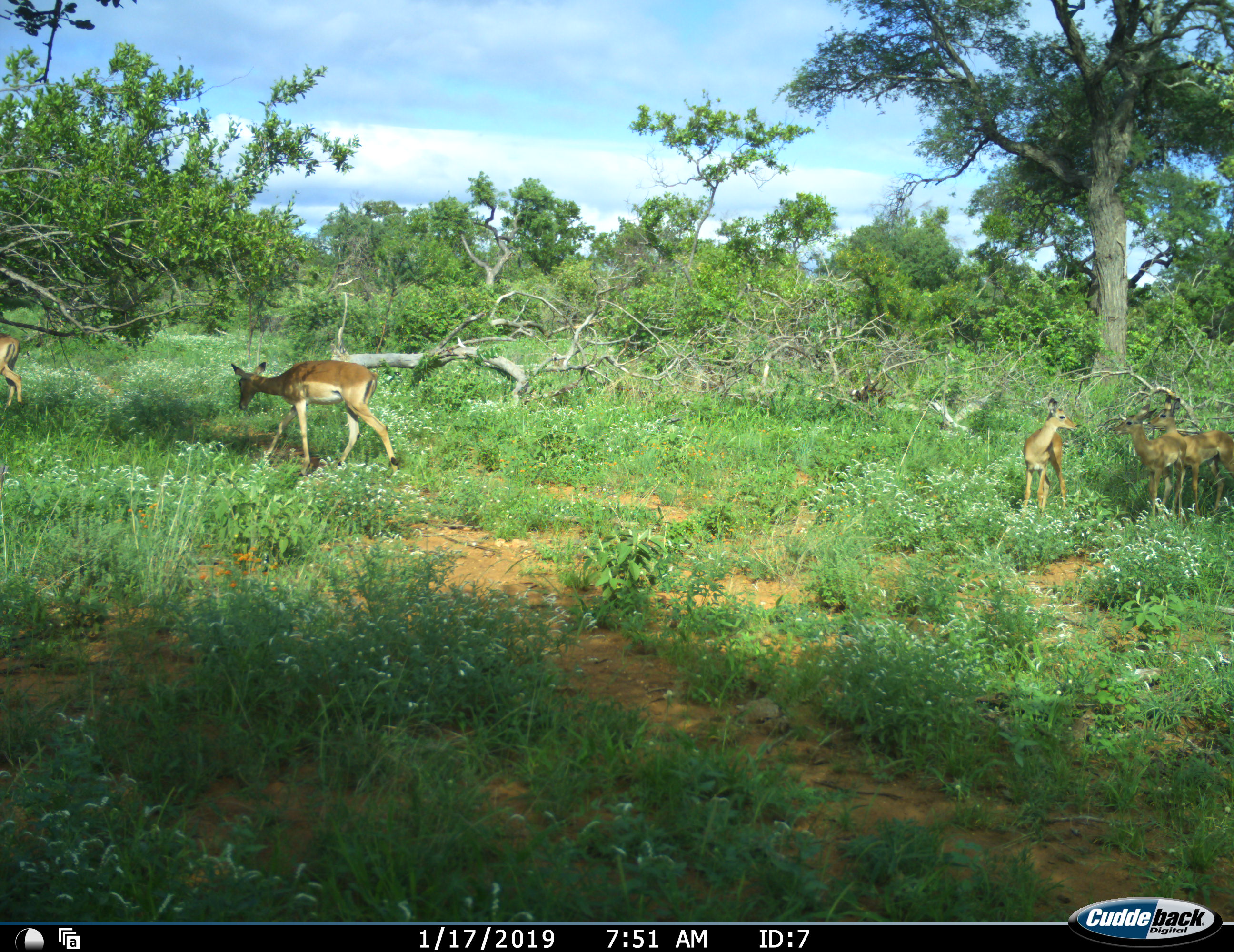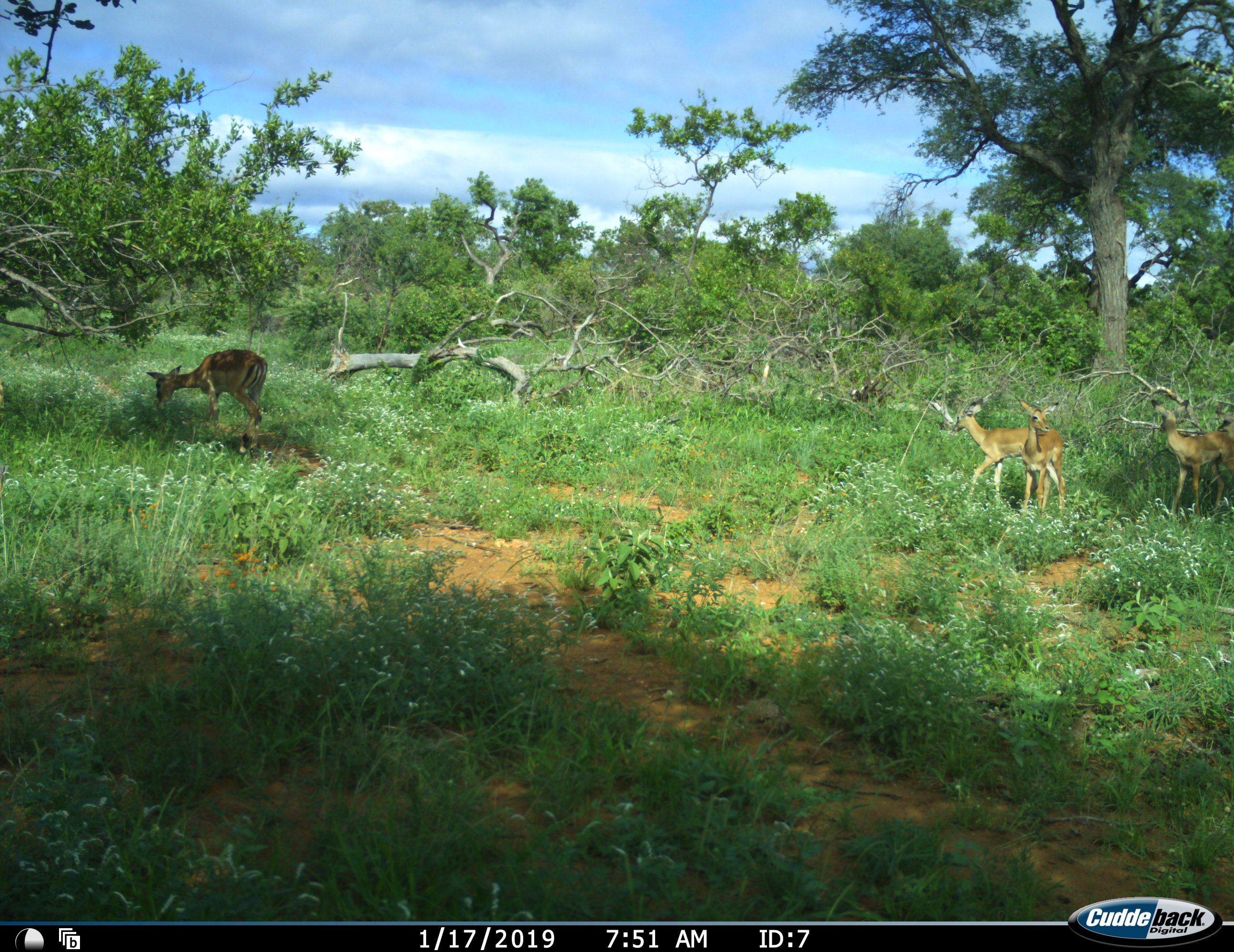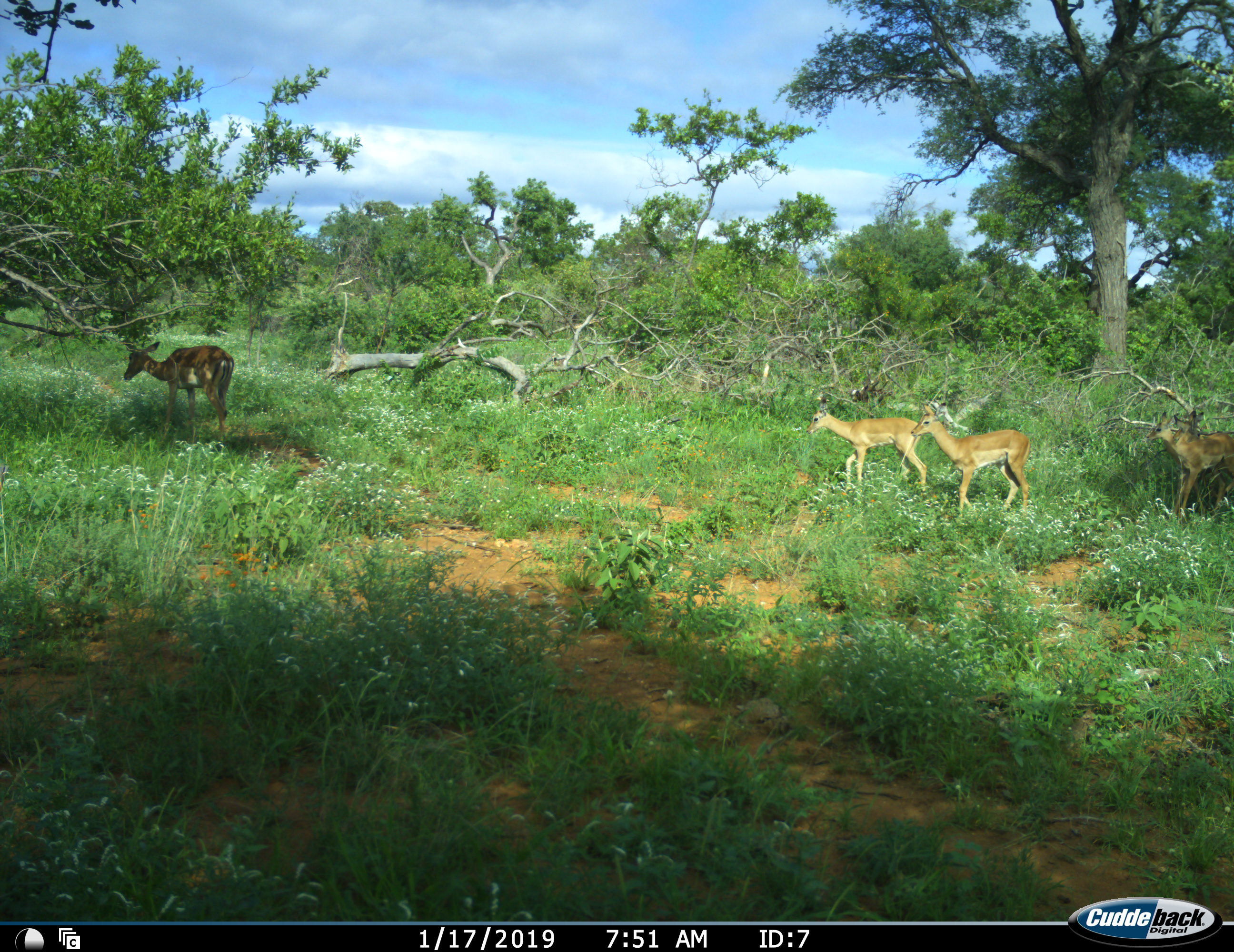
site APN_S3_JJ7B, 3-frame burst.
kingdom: Animalia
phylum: Chordata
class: Mammalia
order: Artiodactyla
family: Bovidae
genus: Aepyceros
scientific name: Aepyceros melampus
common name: impala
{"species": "impala (Aepyceros melampus)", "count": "5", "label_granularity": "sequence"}